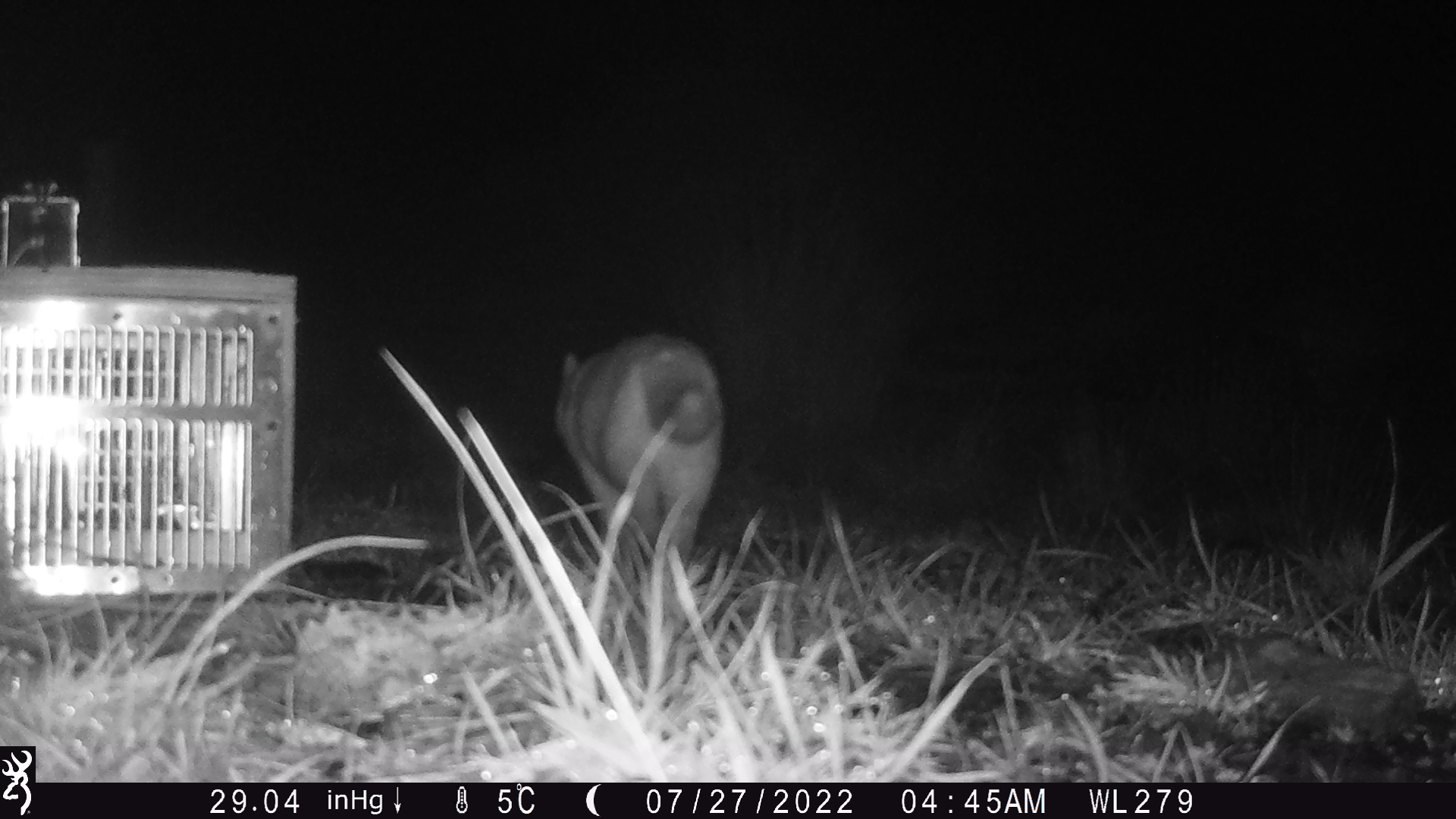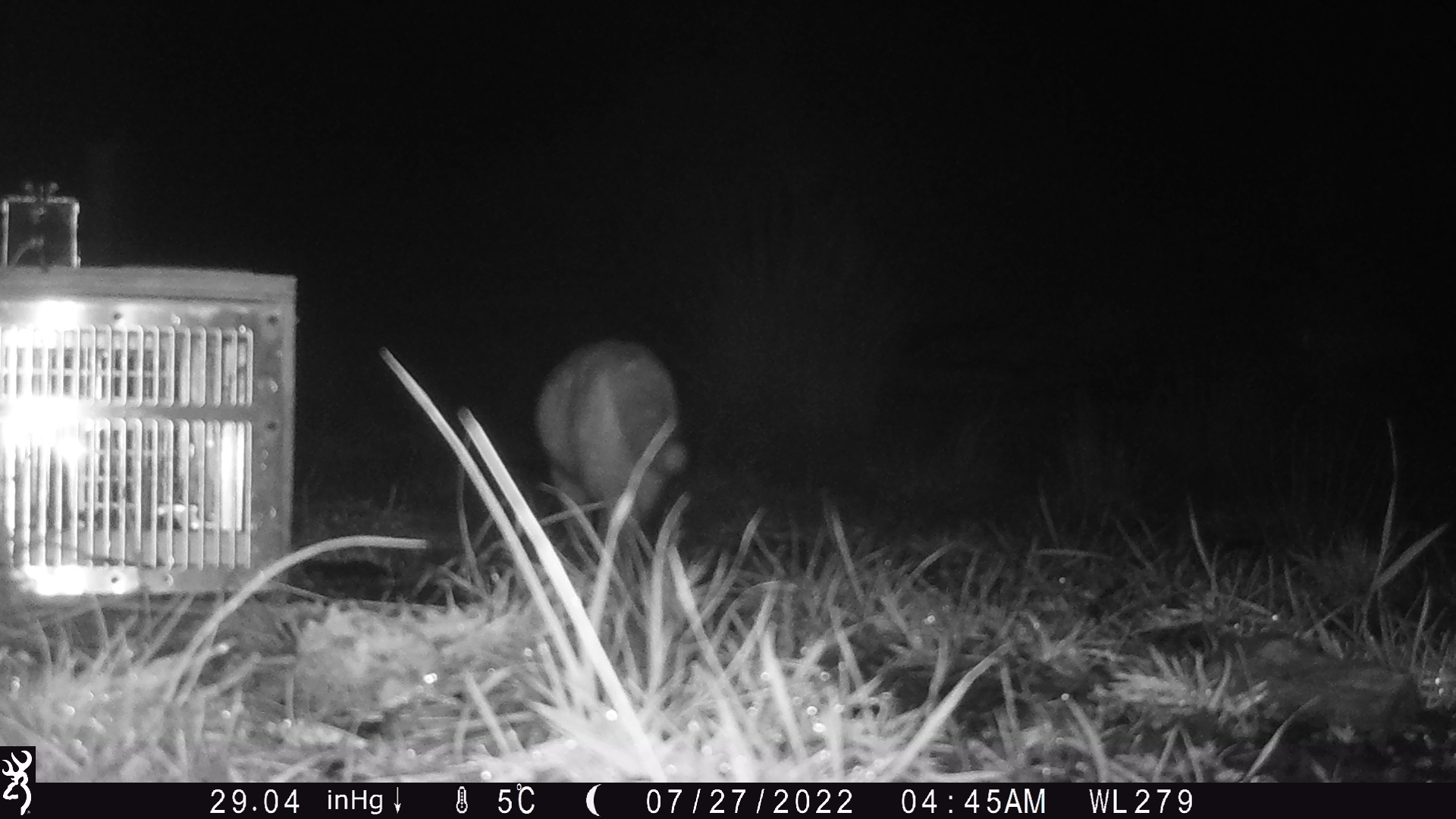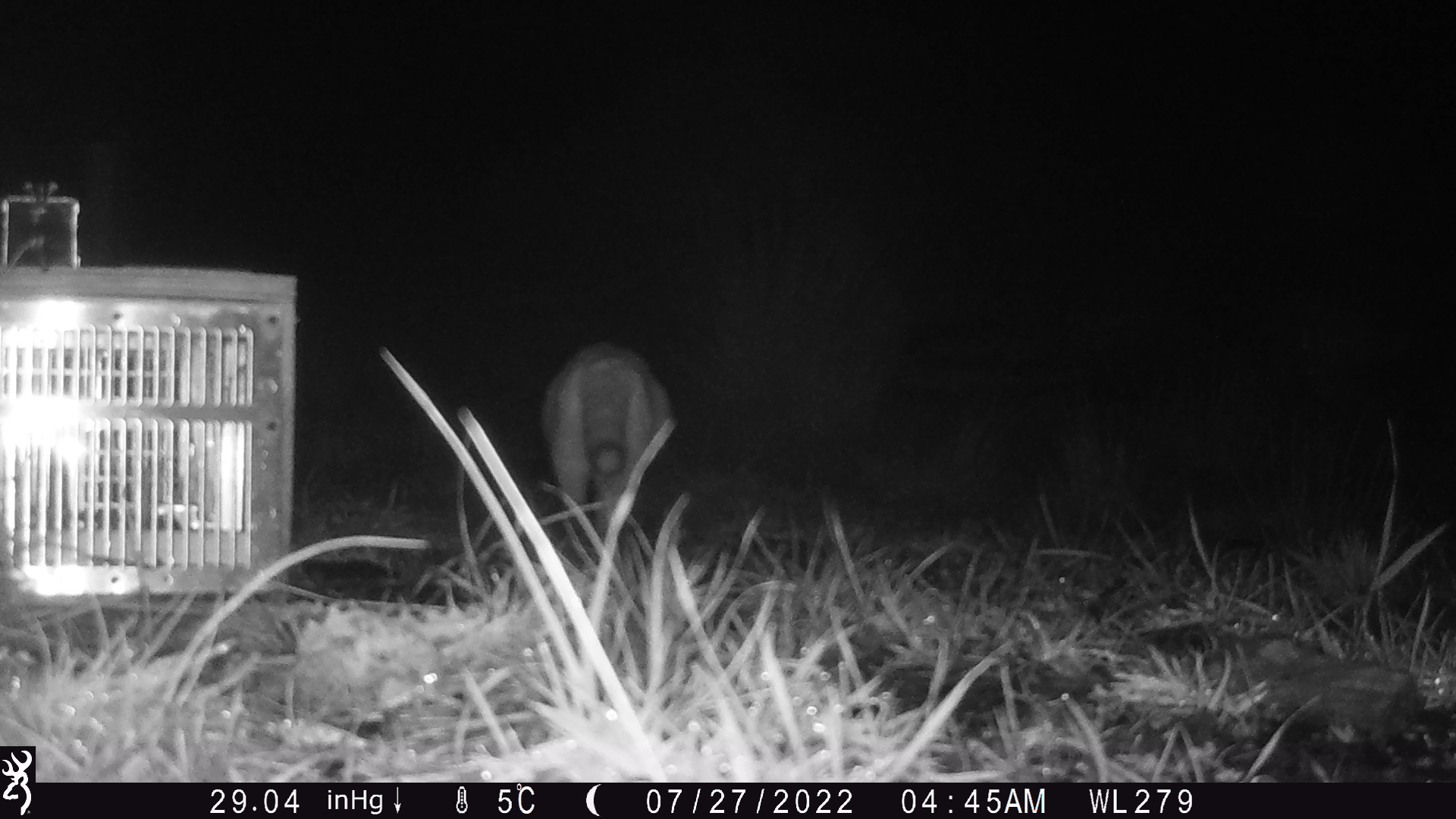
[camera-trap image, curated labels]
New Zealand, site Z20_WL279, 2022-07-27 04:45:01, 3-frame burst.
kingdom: Animalia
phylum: Chordata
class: Mammalia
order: Carnivora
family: Felidae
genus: Felis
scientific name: Felis catus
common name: domestic cat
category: cat